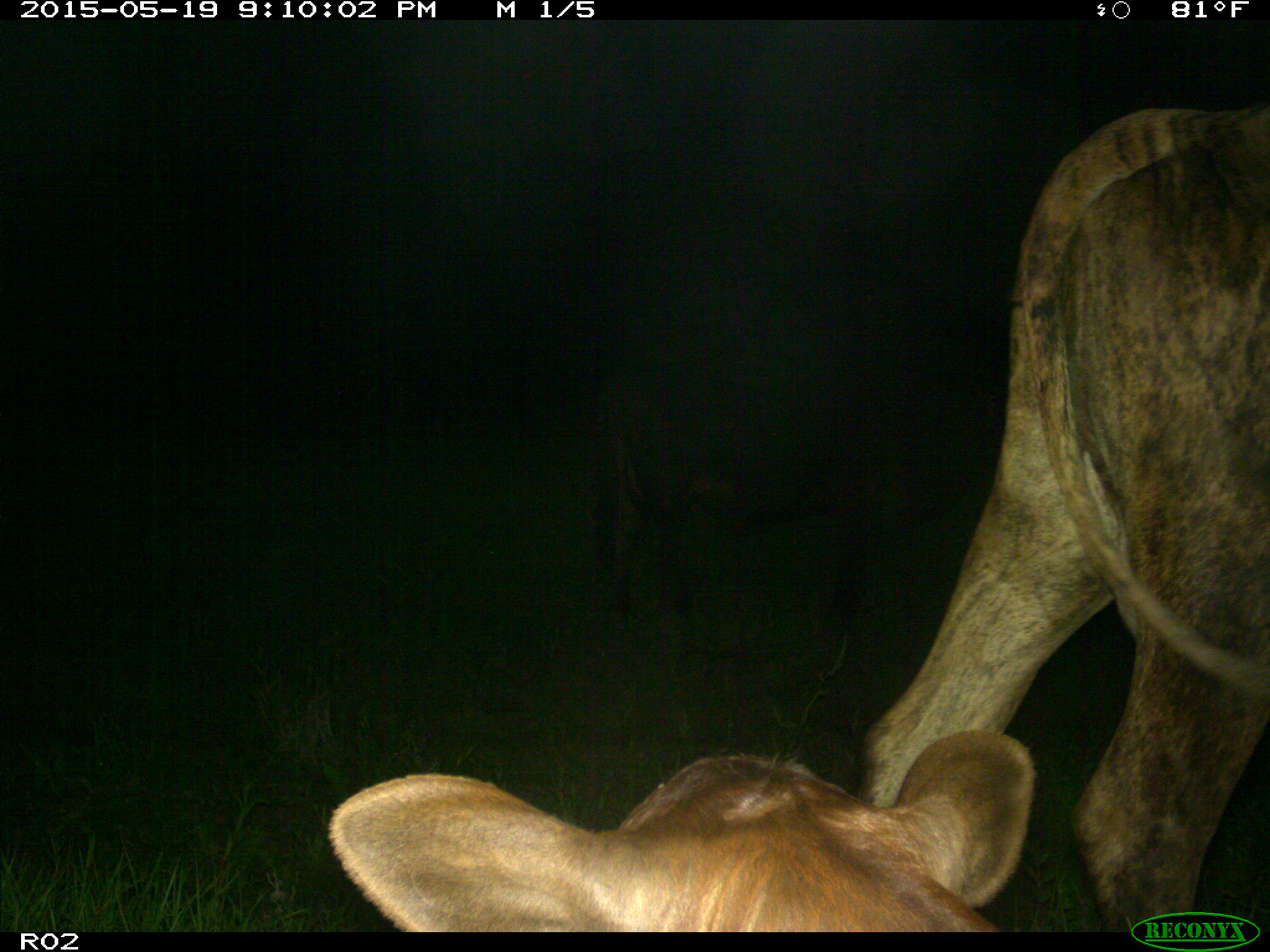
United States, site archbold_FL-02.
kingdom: Animalia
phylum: Chordata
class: Mammalia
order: Artiodactyla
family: Bovidae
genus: Bos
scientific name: Bos taurus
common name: domestic cow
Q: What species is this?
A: Bos taurus (domestic cow).